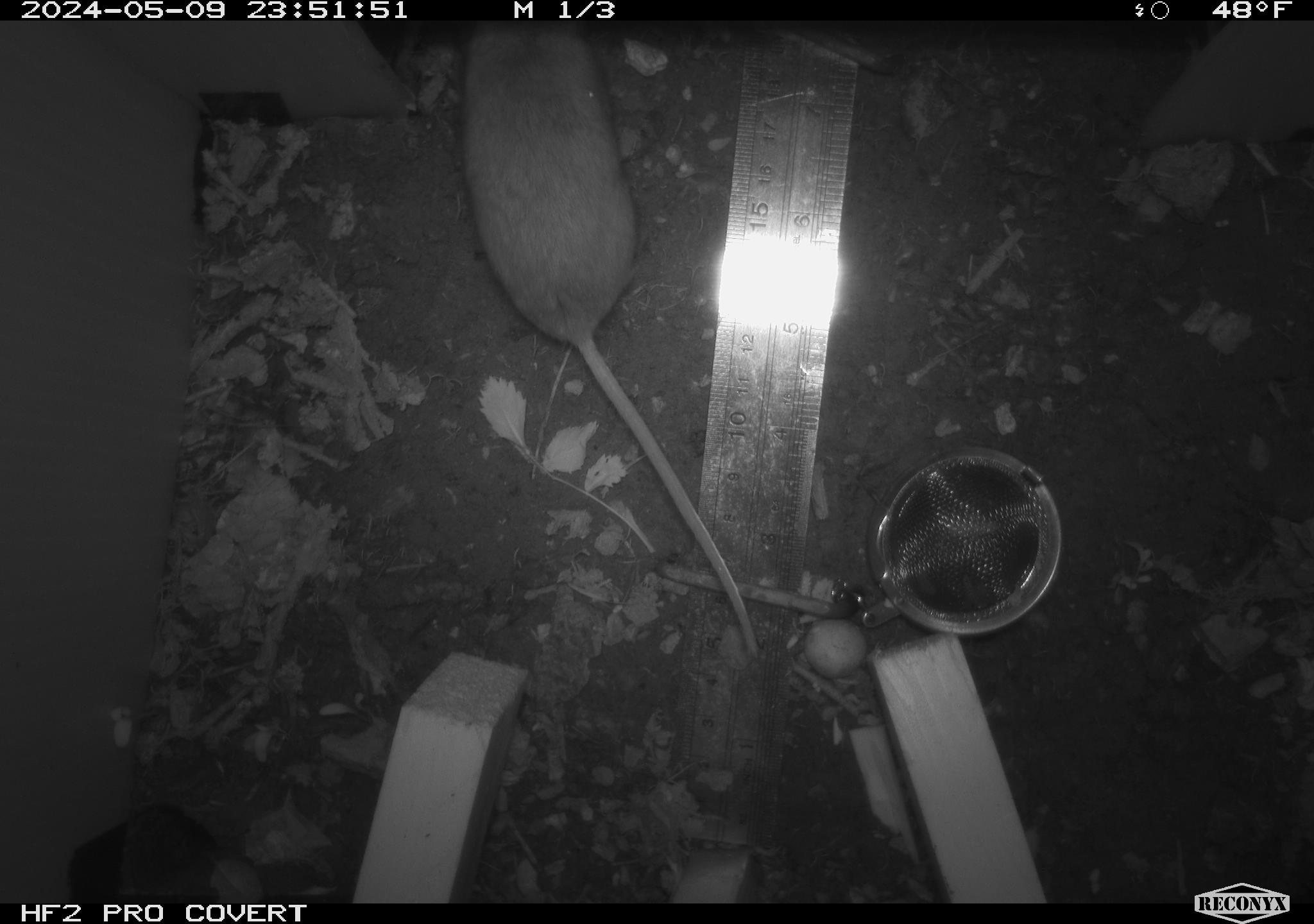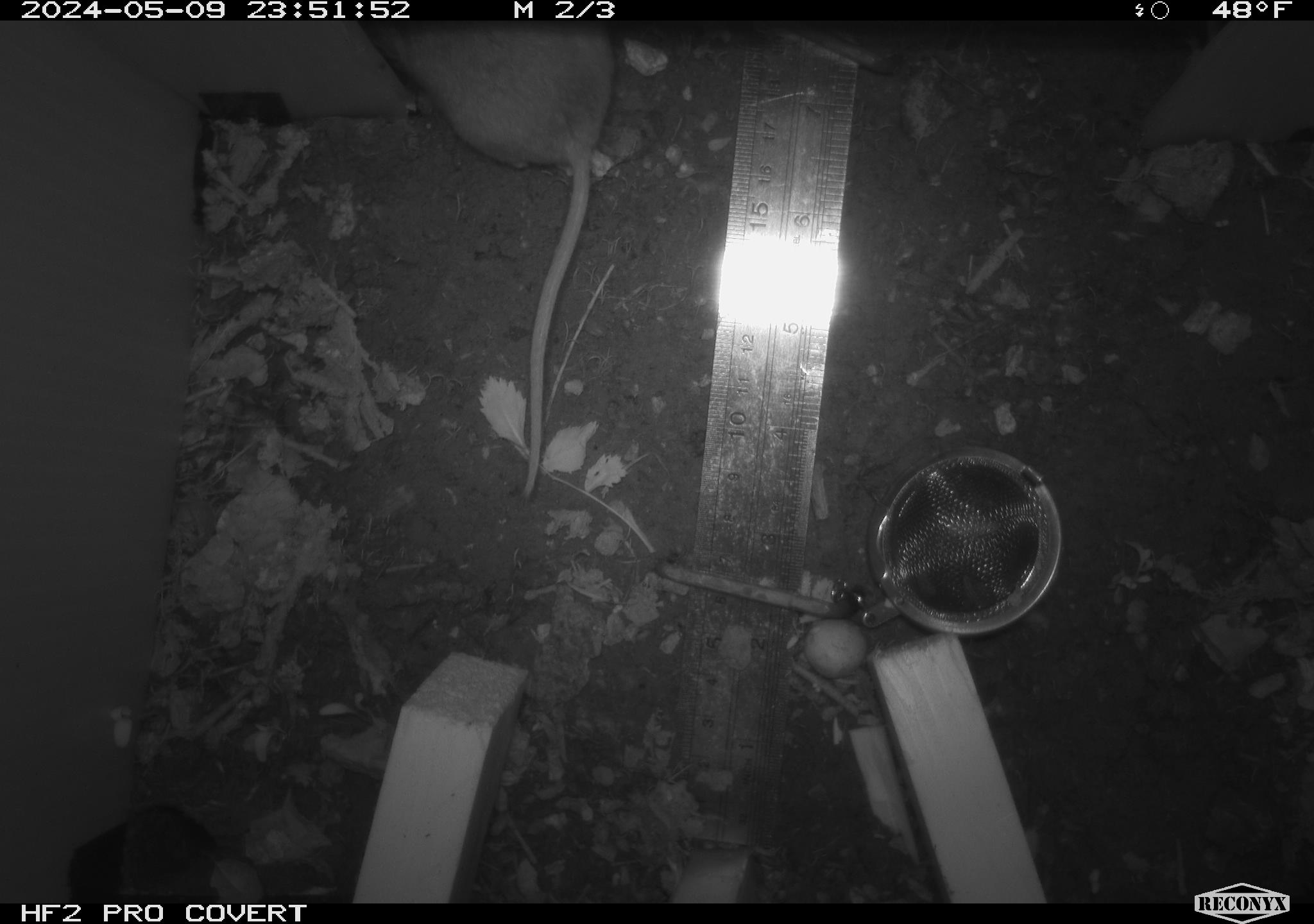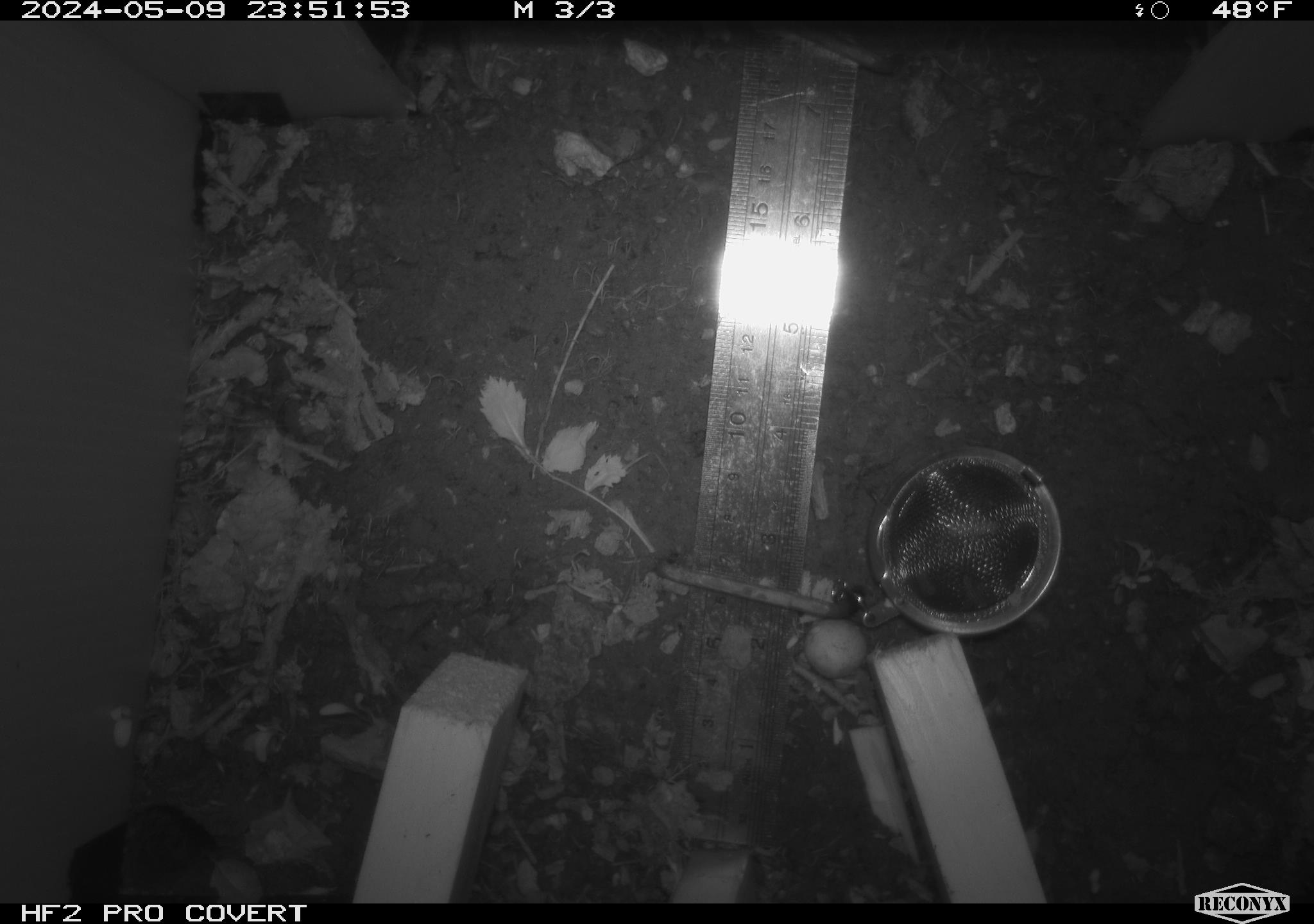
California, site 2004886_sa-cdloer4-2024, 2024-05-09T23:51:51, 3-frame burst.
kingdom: Animalia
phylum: Chordata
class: Mammalia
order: Rodentia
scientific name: Rodentia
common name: mouse species